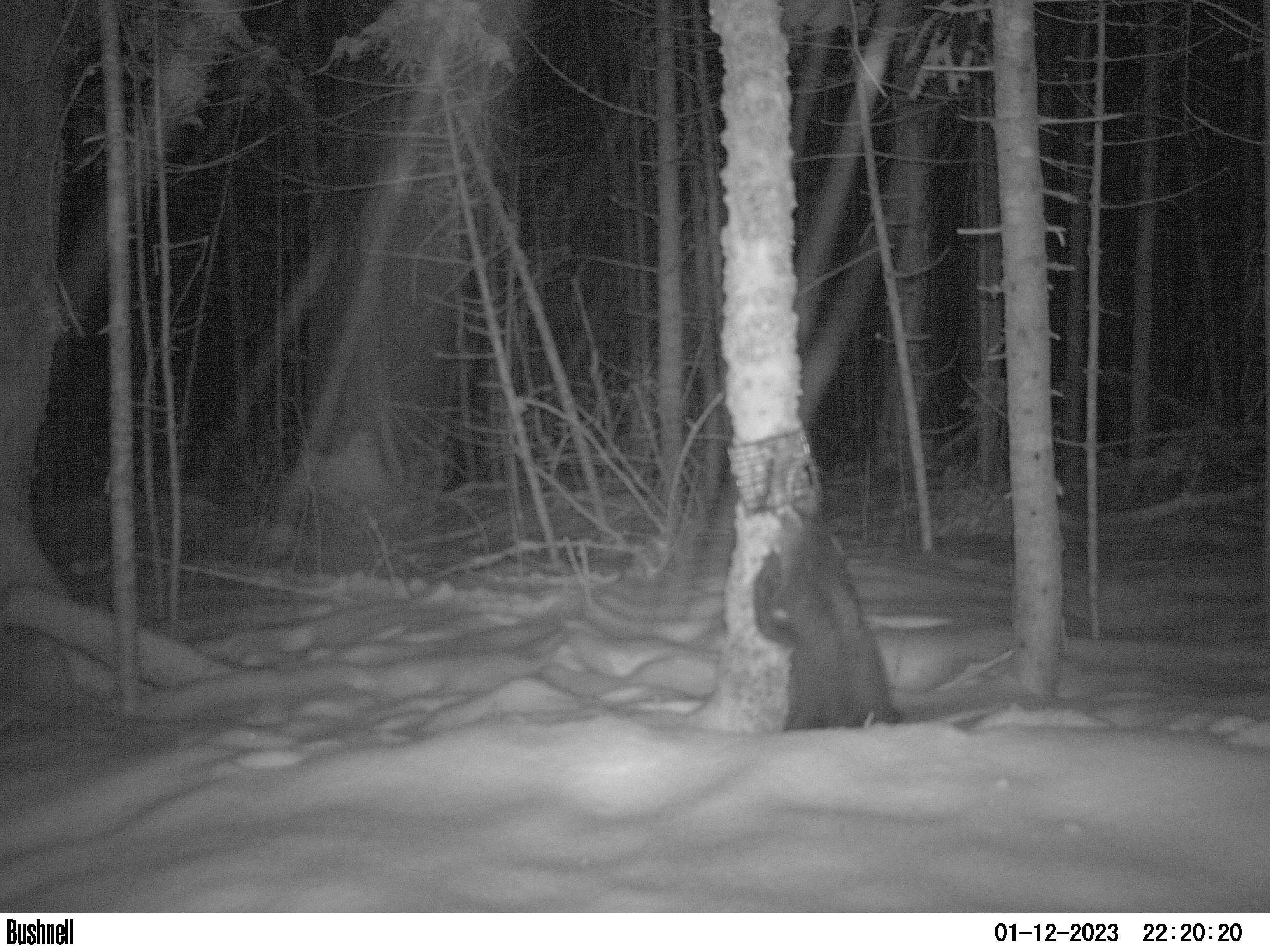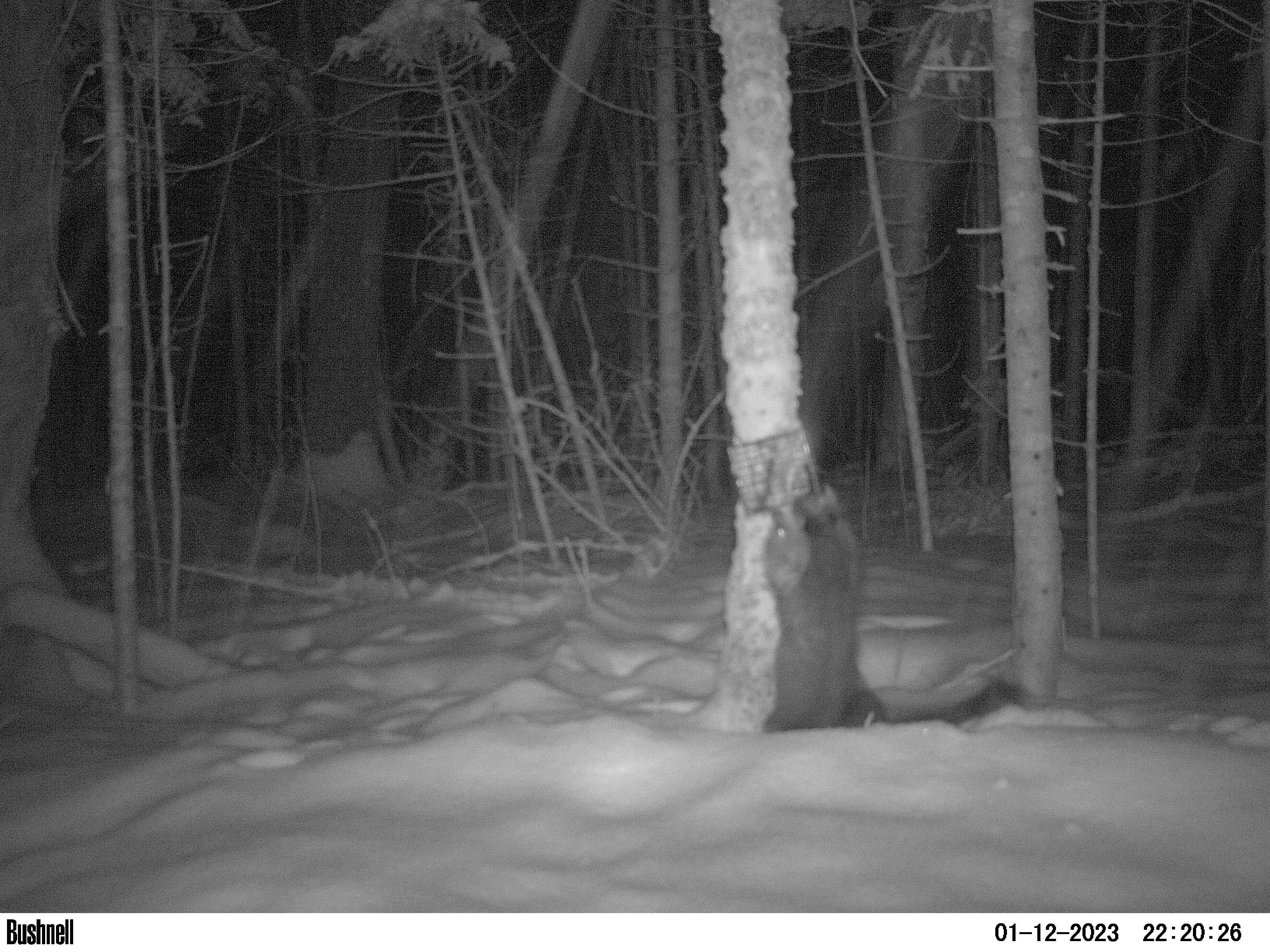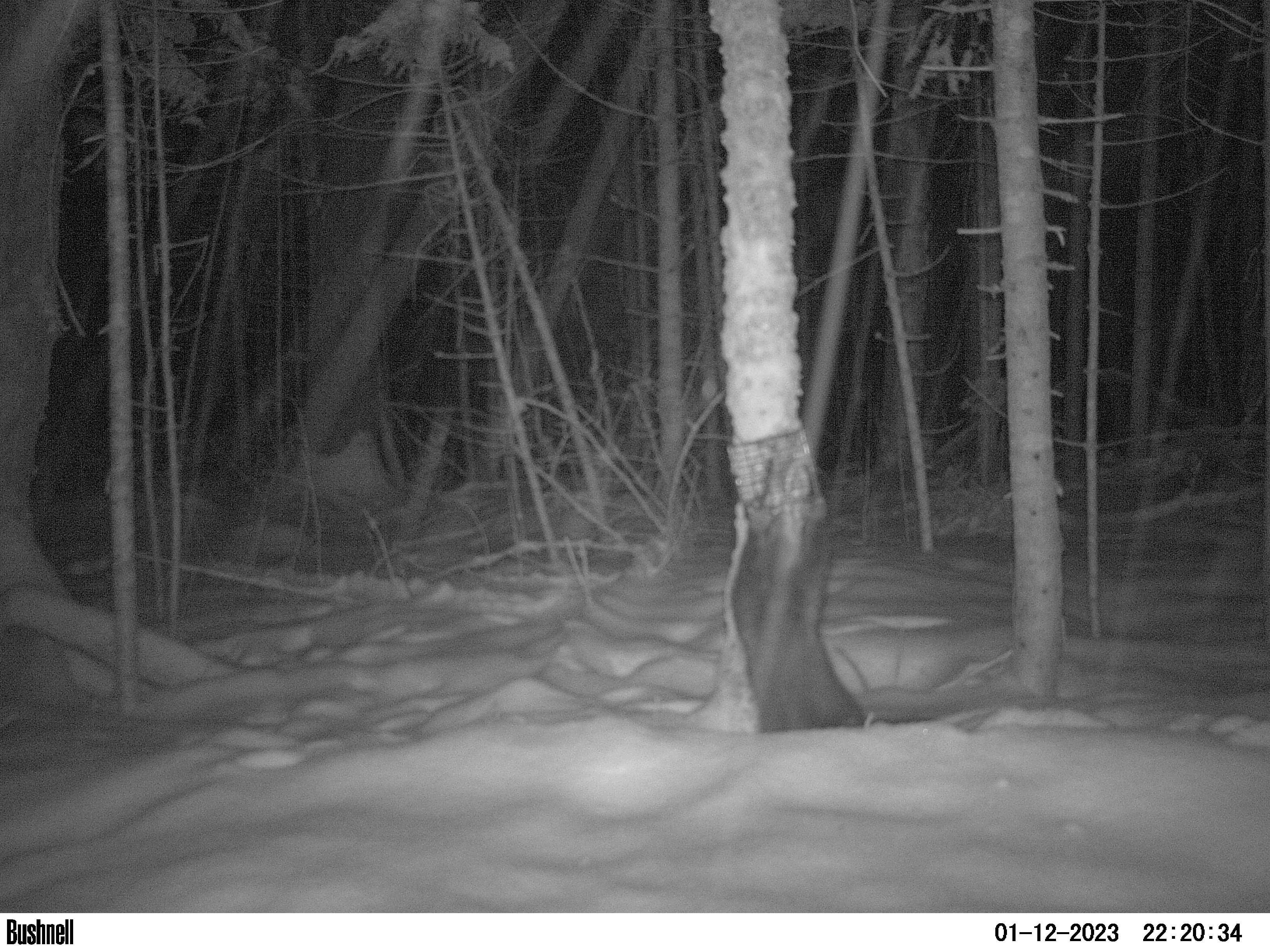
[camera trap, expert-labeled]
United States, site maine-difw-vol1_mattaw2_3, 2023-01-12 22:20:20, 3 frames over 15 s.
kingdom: Animalia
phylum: Chordata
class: Mammalia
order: Carnivora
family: Mustelidae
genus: Pekania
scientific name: Pekania pennanti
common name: fisher